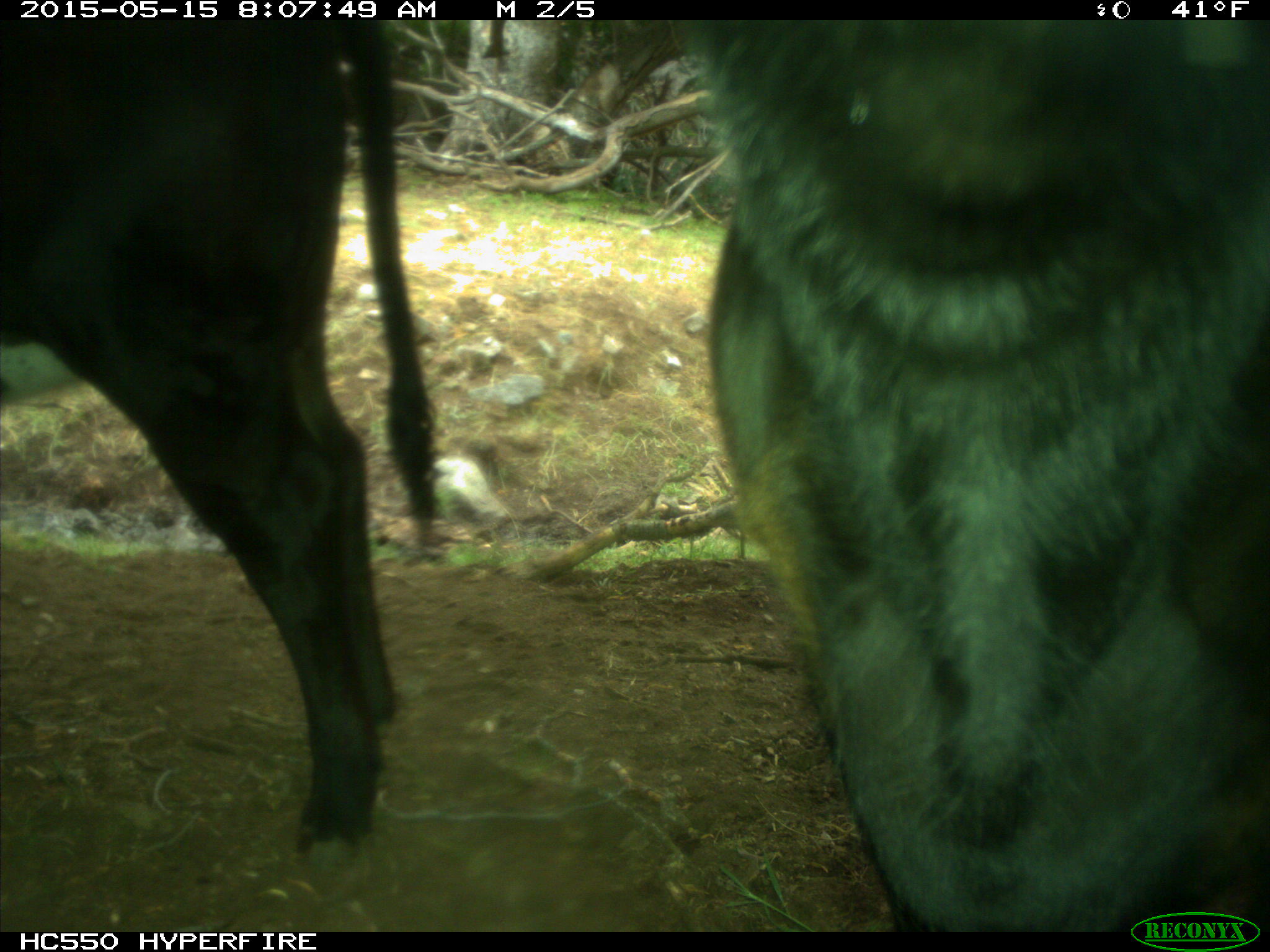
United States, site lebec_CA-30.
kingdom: Animalia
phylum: Chordata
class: Mammalia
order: Artiodactyla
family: Bovidae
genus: Bos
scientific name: Bos taurus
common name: domestic cow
Bos taurus (domestic cow).